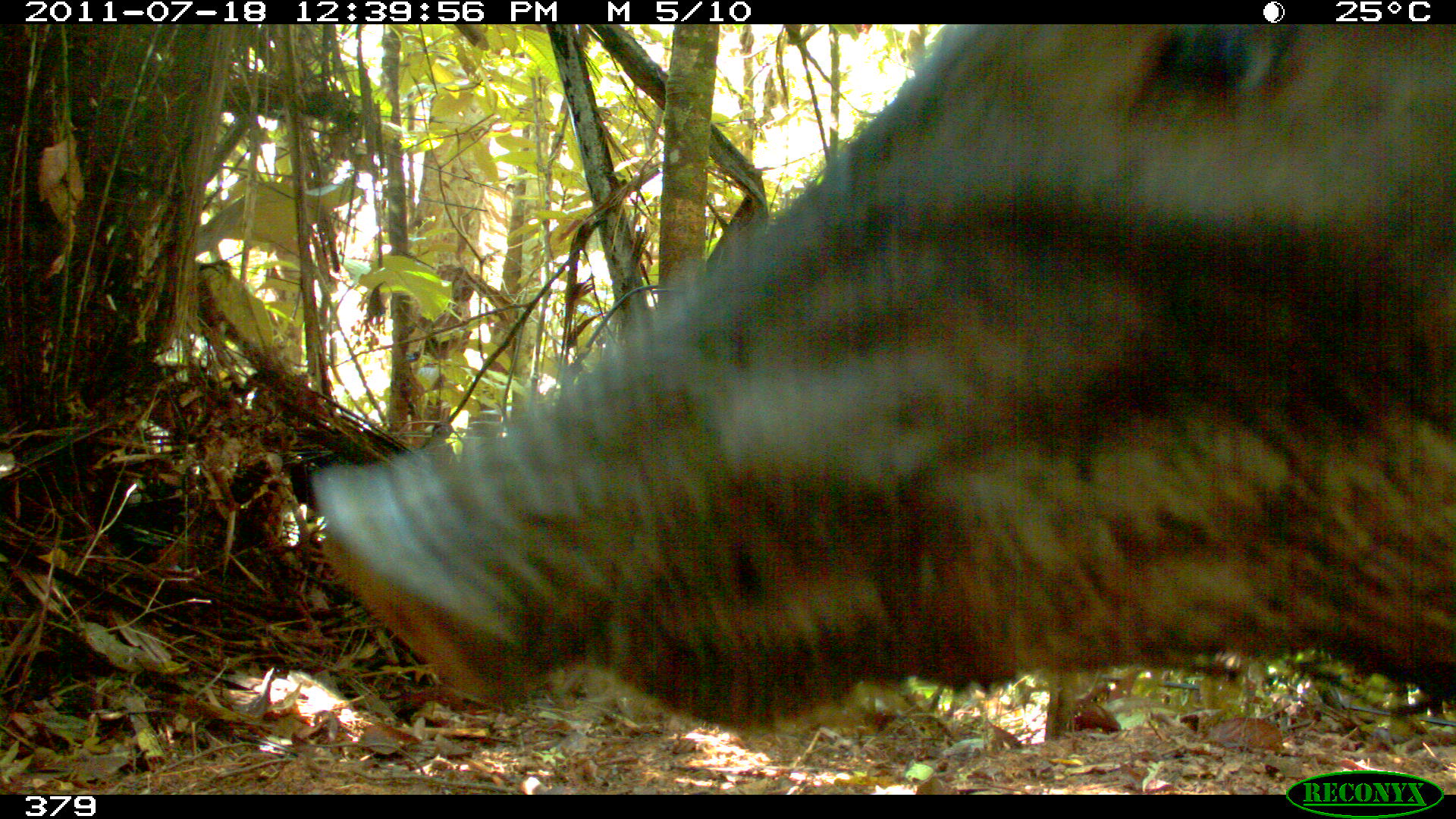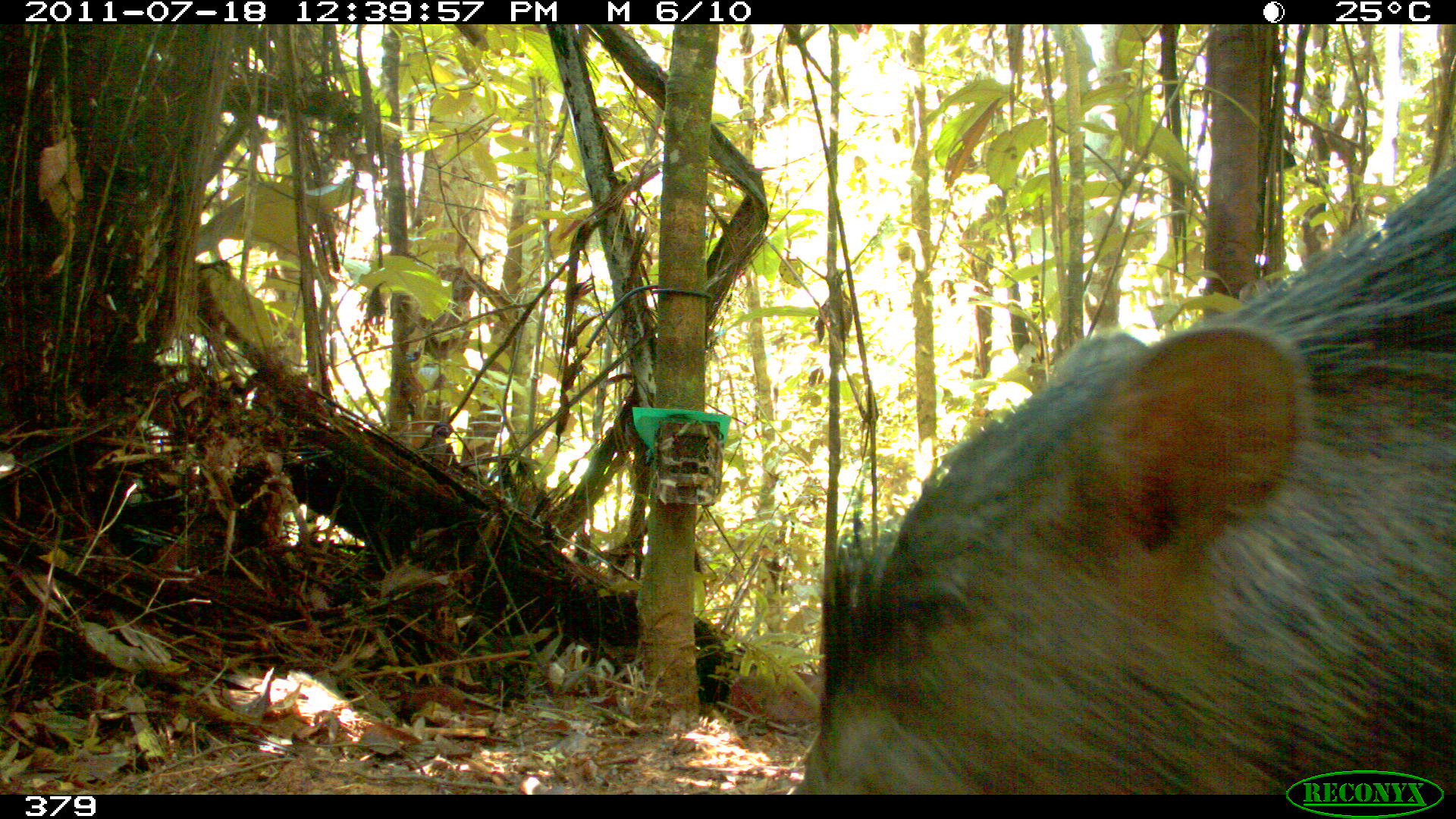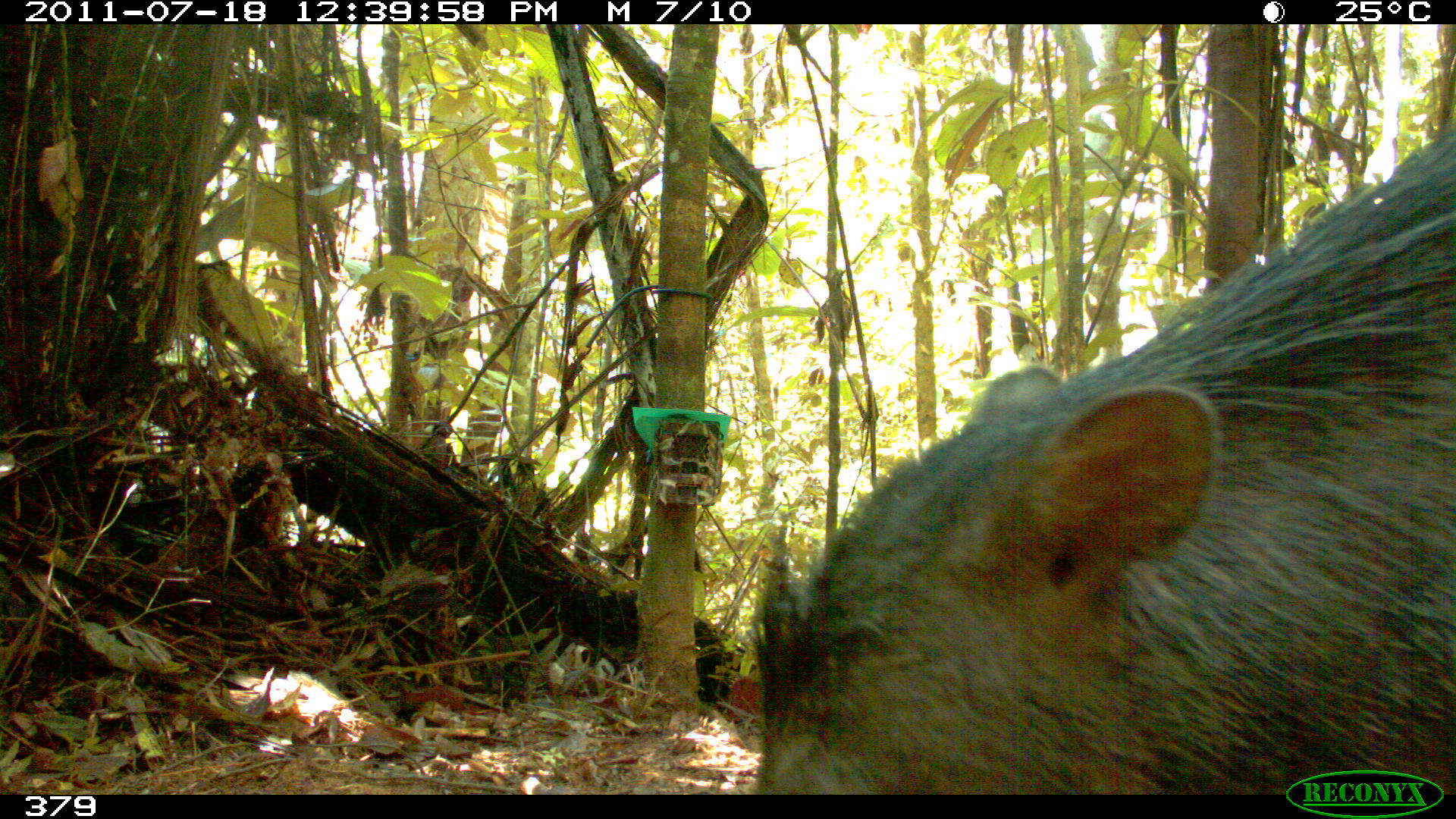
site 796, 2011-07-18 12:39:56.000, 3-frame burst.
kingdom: Animalia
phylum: Chordata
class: Mammalia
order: Artiodactyla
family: Tayassuidae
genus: Tayassu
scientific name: Tayassu pecari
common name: white-lipped peccary